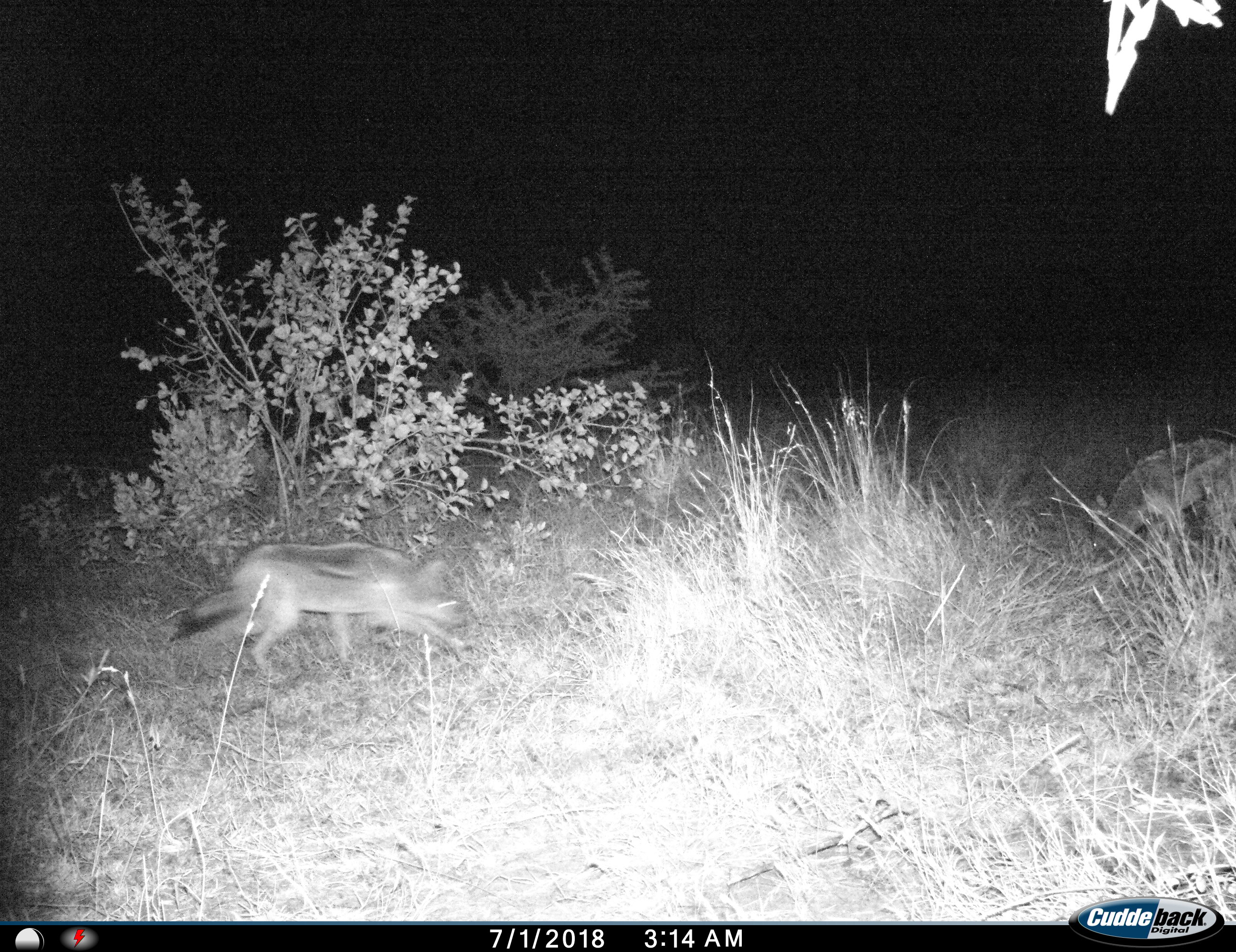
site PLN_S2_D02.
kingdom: Animalia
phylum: Chordata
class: Mammalia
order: Carnivora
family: Canidae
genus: Lupulella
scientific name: Lupulella mesomelas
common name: black-backed jackal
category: jackalblackbacked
Jackalblackbacked (black-backed jackal) (Lupulella mesomelas), count 2. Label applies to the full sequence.